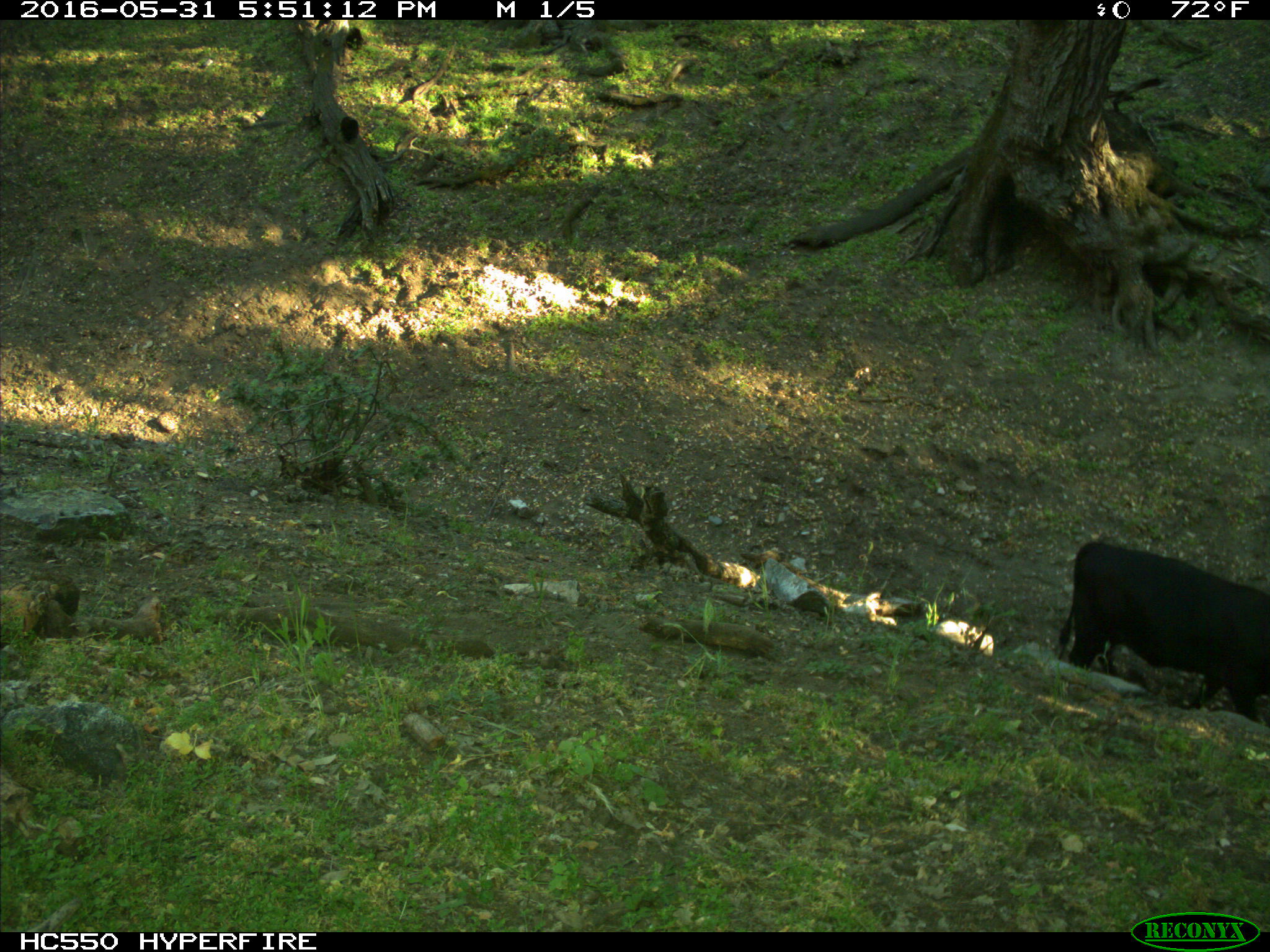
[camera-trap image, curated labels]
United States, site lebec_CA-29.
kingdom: Animalia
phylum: Chordata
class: Mammalia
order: Artiodactyla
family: Bovidae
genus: Bos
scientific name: Bos taurus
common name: domestic cow